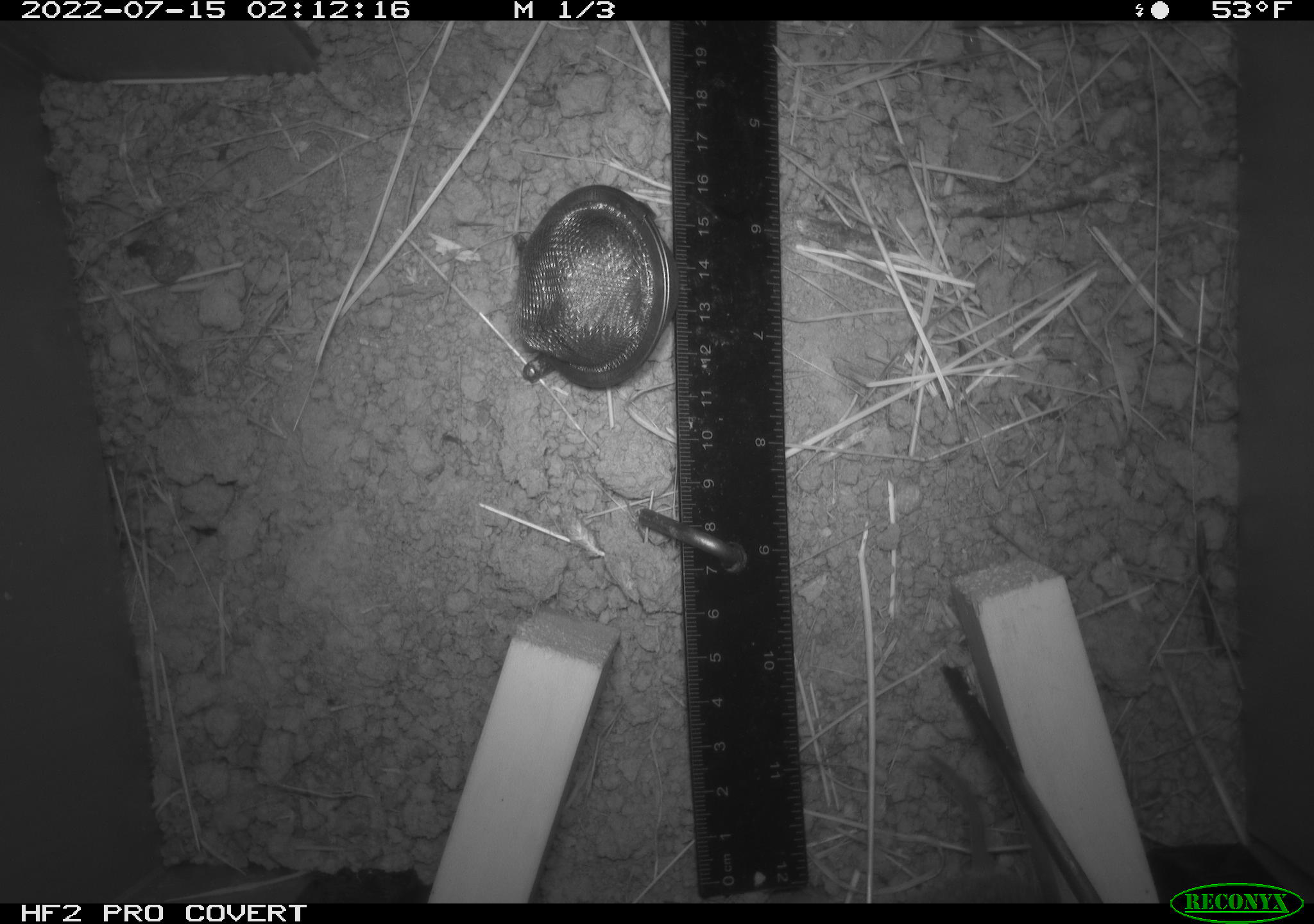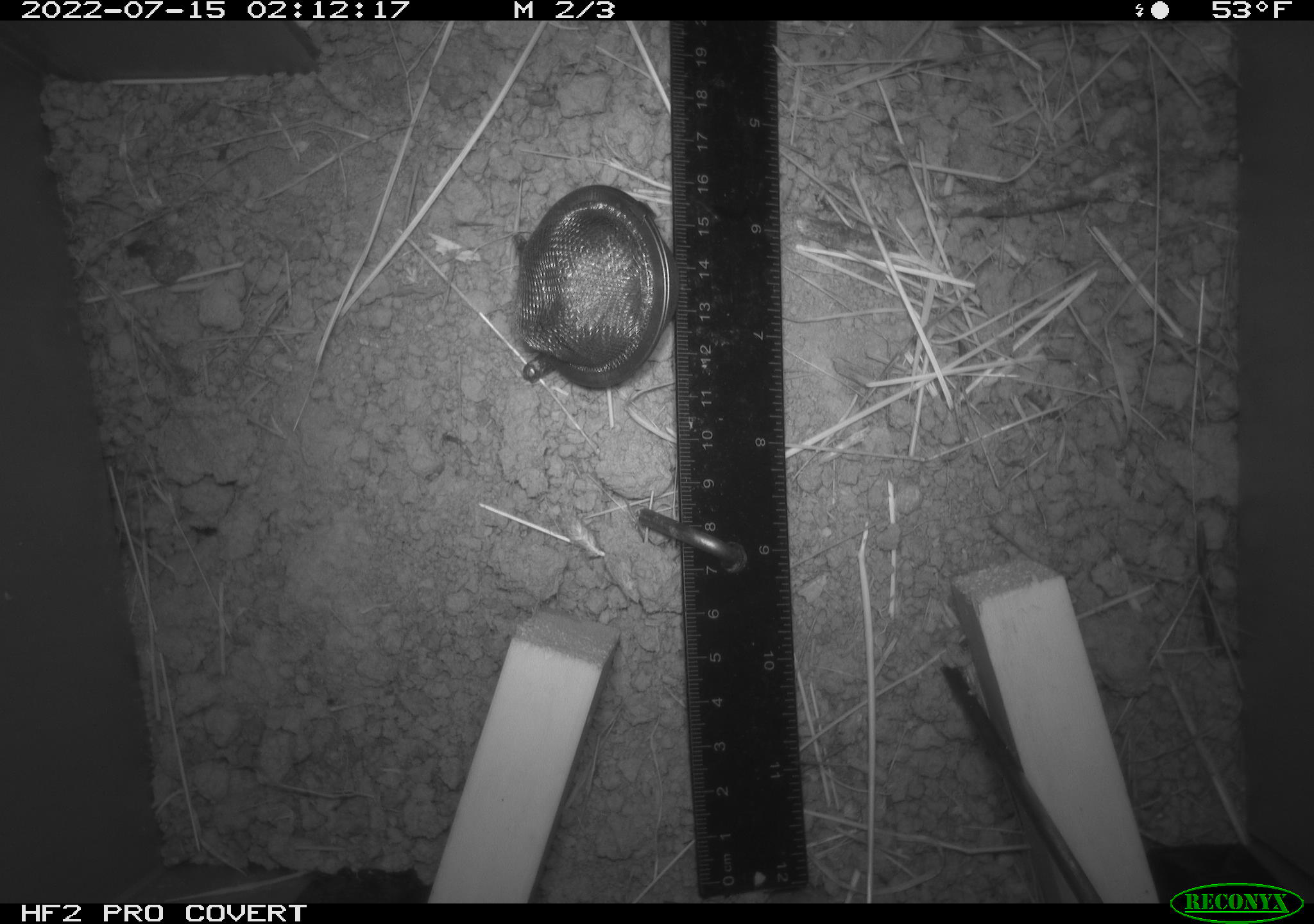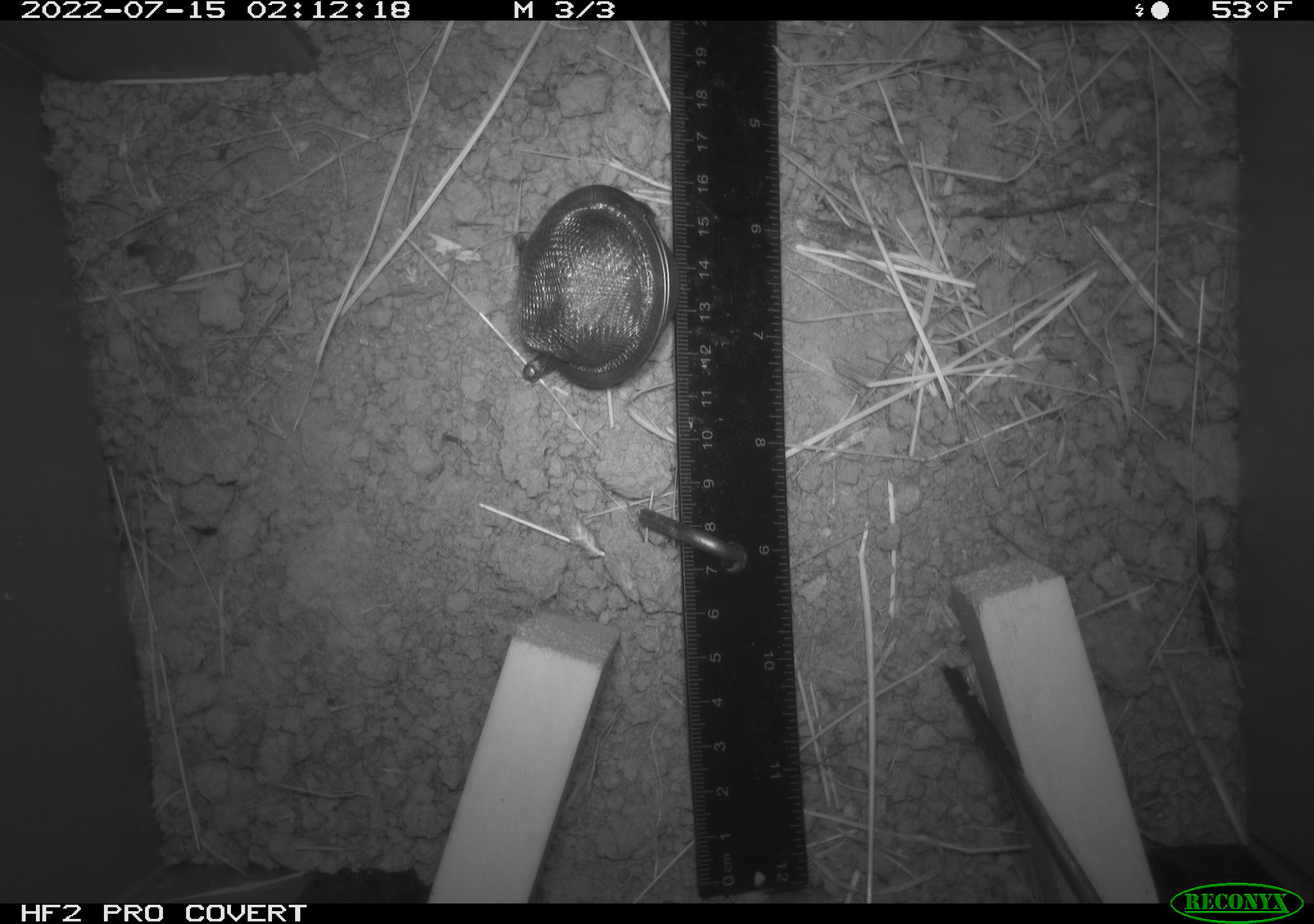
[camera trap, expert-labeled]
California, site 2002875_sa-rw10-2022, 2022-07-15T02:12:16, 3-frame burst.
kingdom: Animalia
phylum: Chordata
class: Mammalia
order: Rodentia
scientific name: Rodentia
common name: mouse species